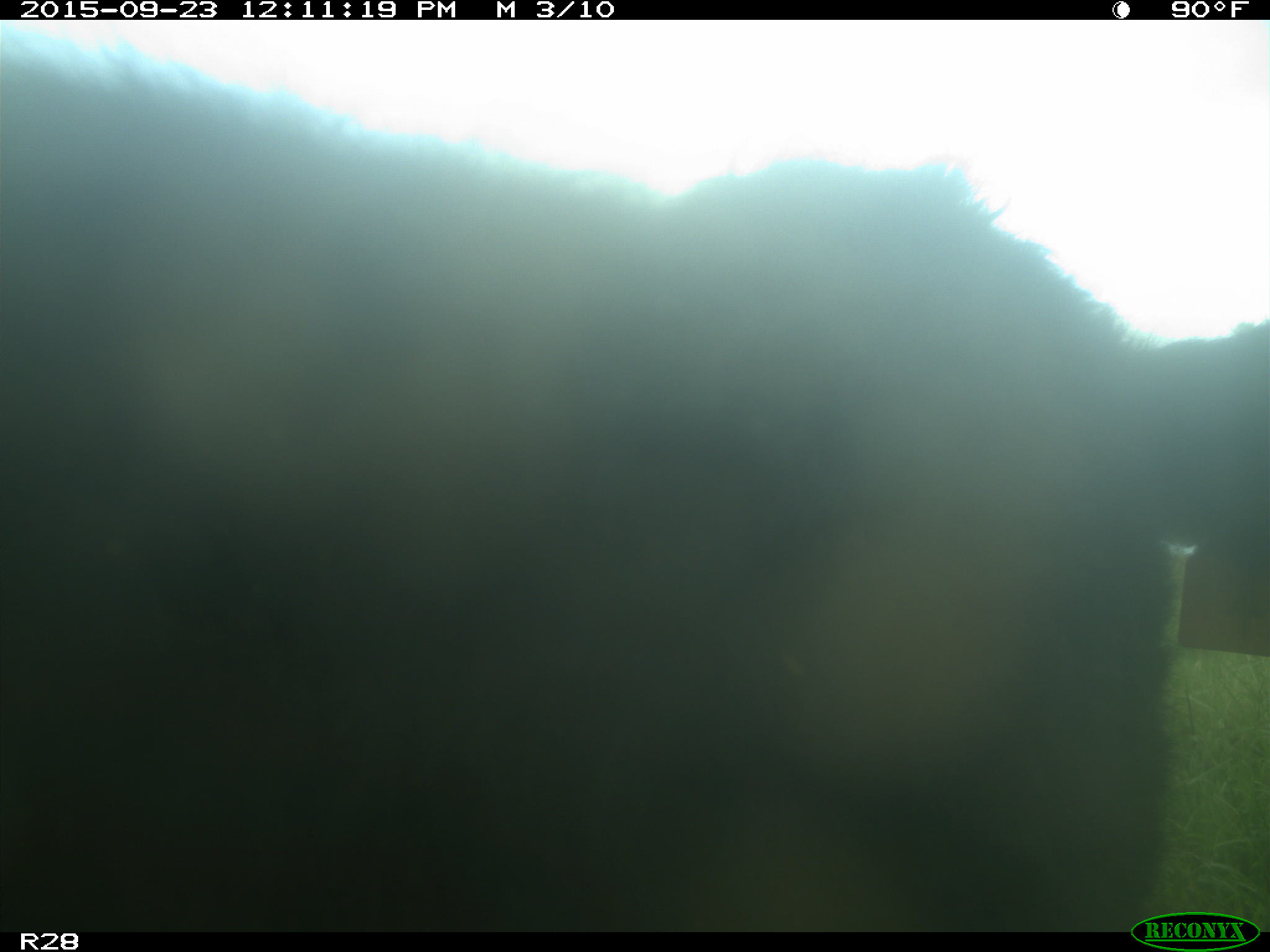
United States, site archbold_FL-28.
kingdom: Animalia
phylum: Chordata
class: Mammalia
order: Artiodactyla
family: Bovidae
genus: Bos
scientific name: Bos taurus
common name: domestic cow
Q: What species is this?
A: Bos taurus (domestic cow).